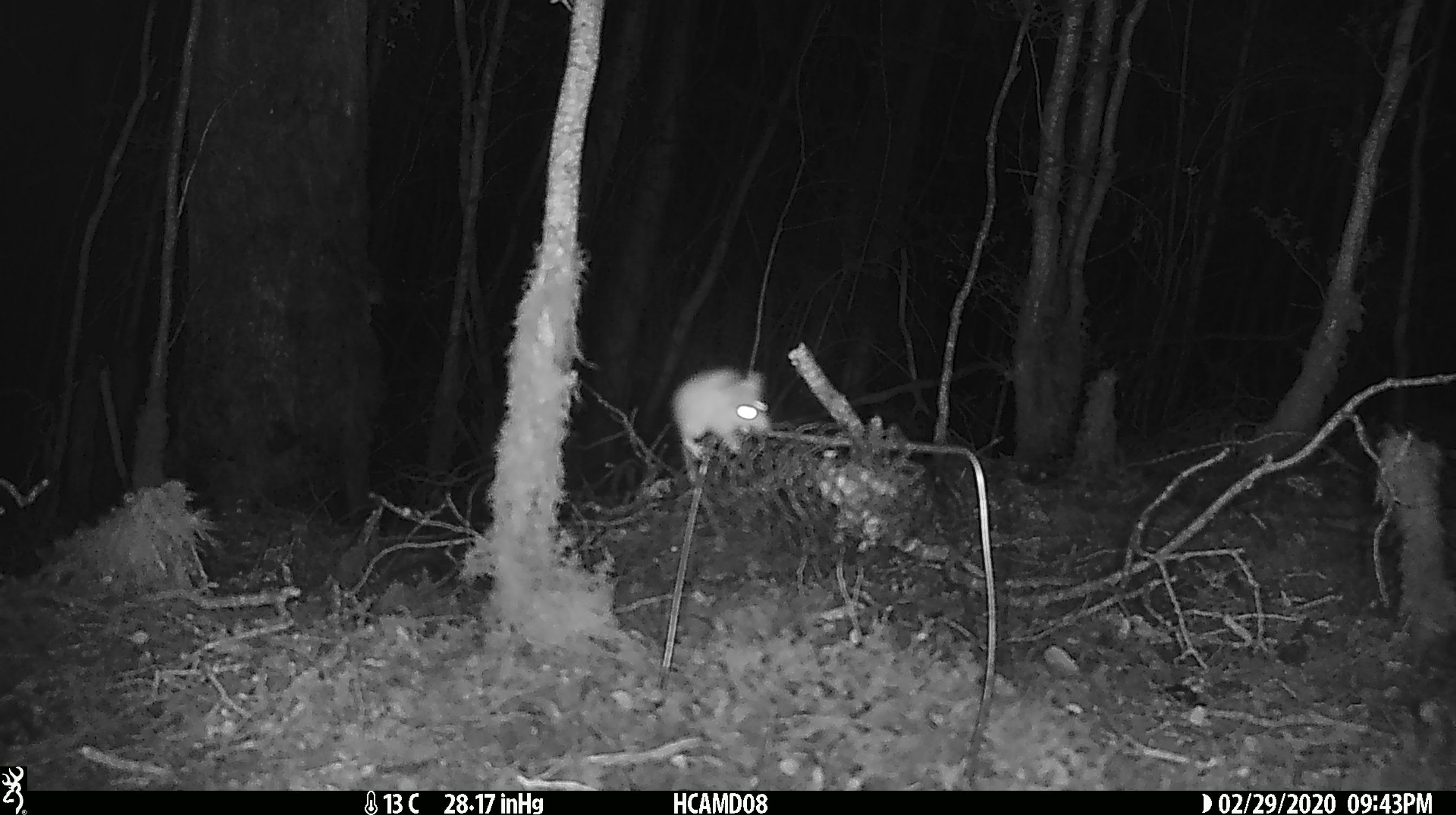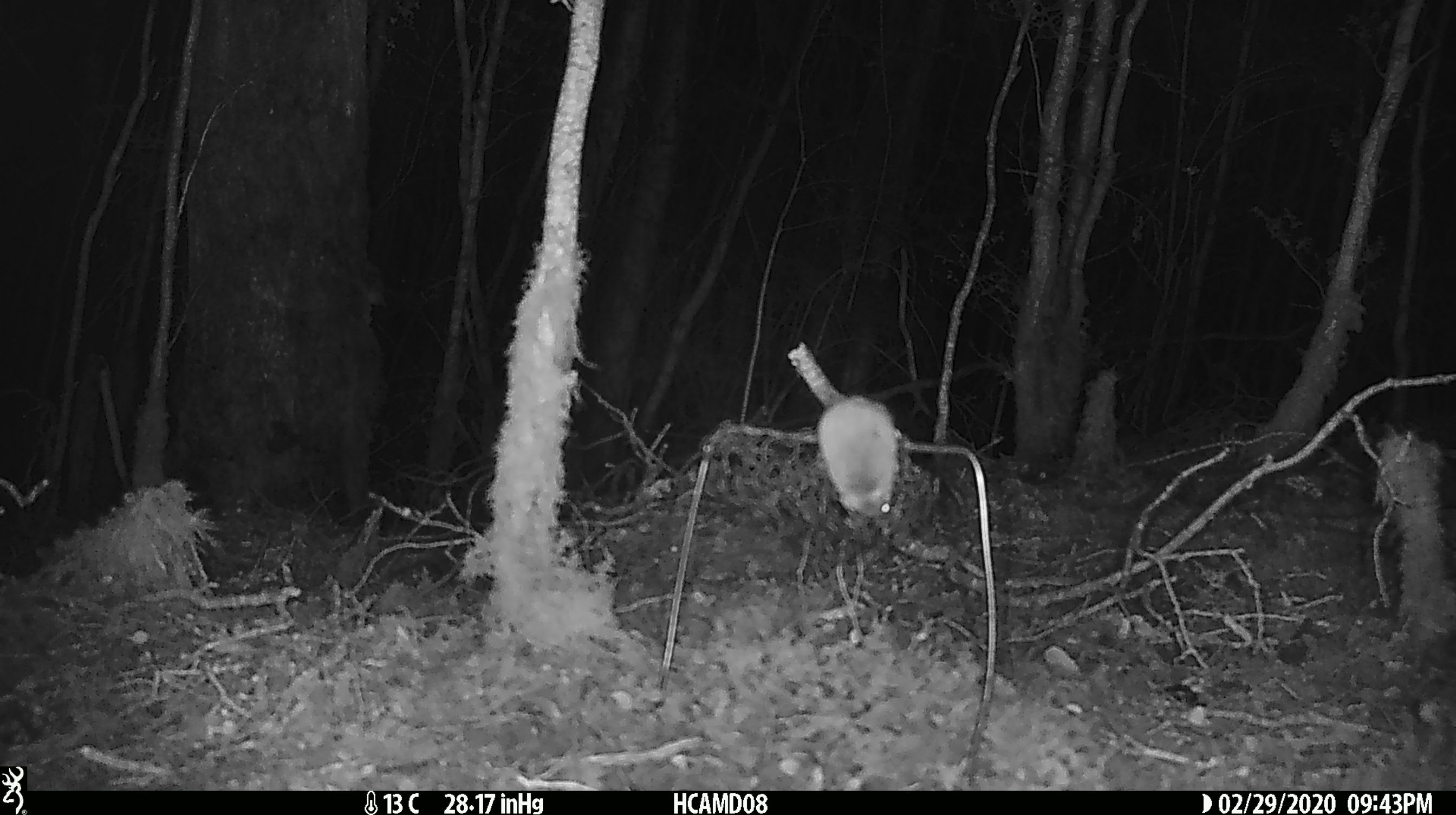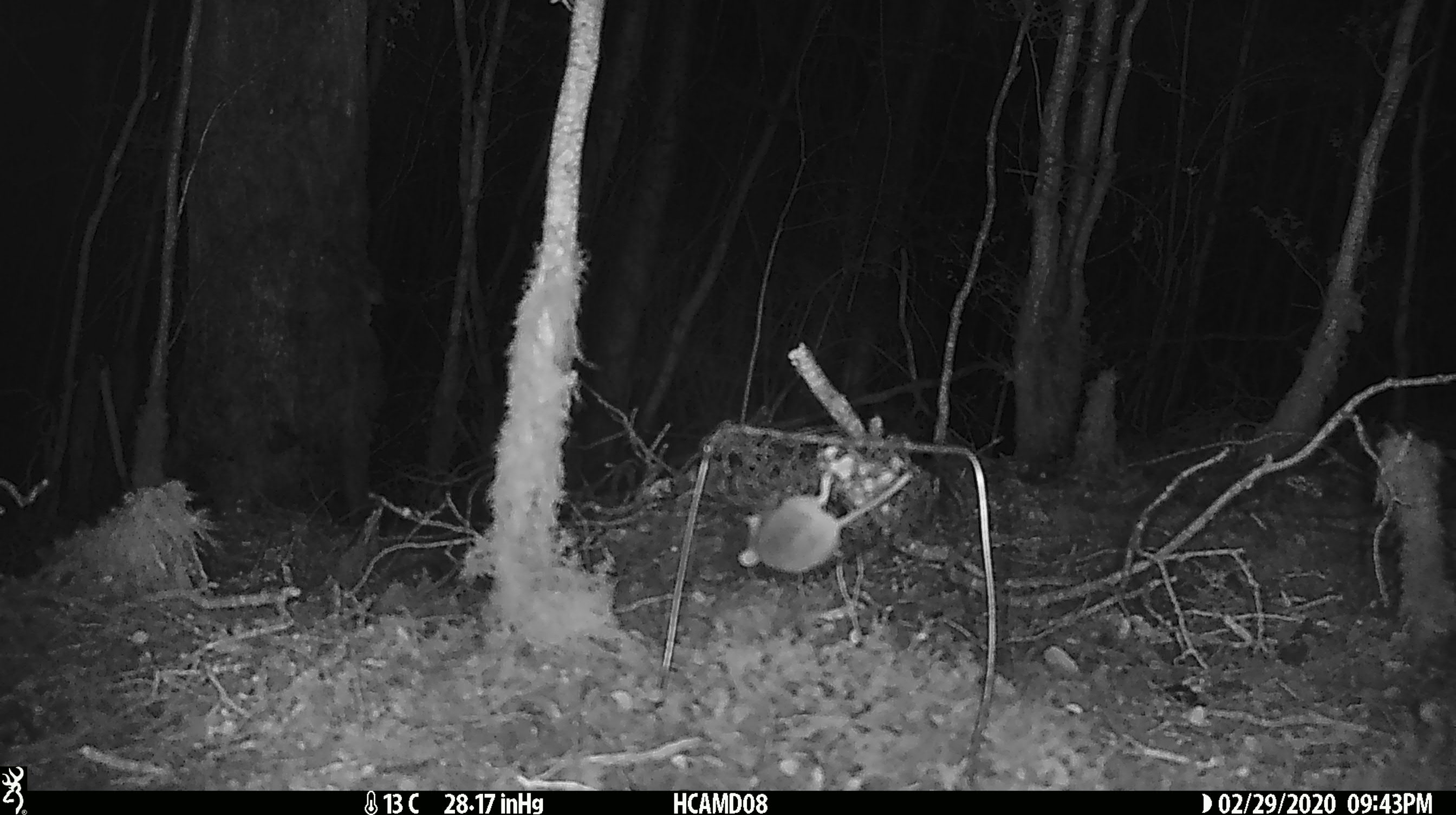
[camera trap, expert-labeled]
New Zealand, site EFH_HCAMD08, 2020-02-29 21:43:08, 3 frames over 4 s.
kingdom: Animalia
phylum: Chordata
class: Mammalia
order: Rodentia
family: Muridae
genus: Mus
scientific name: Mus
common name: mouse